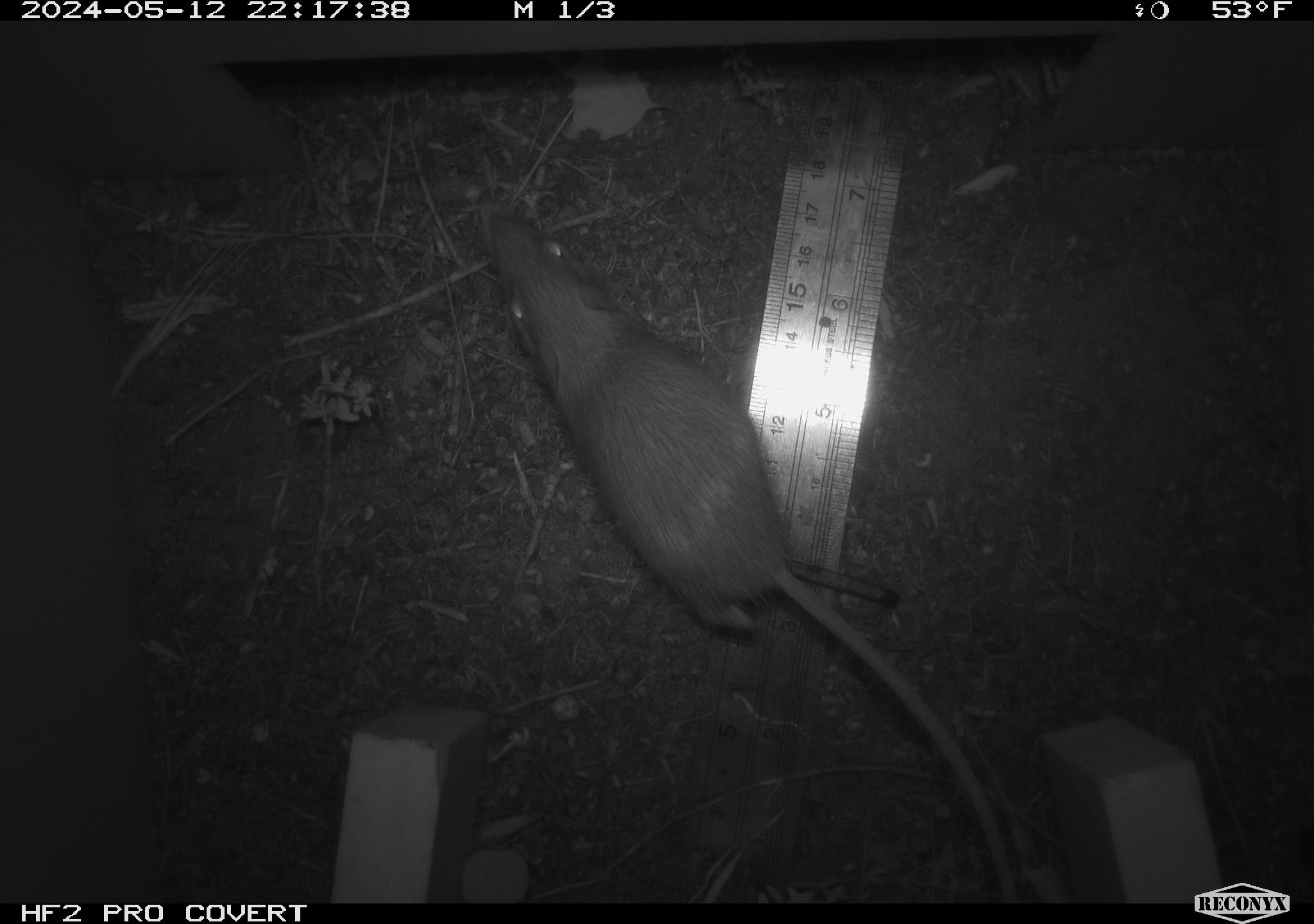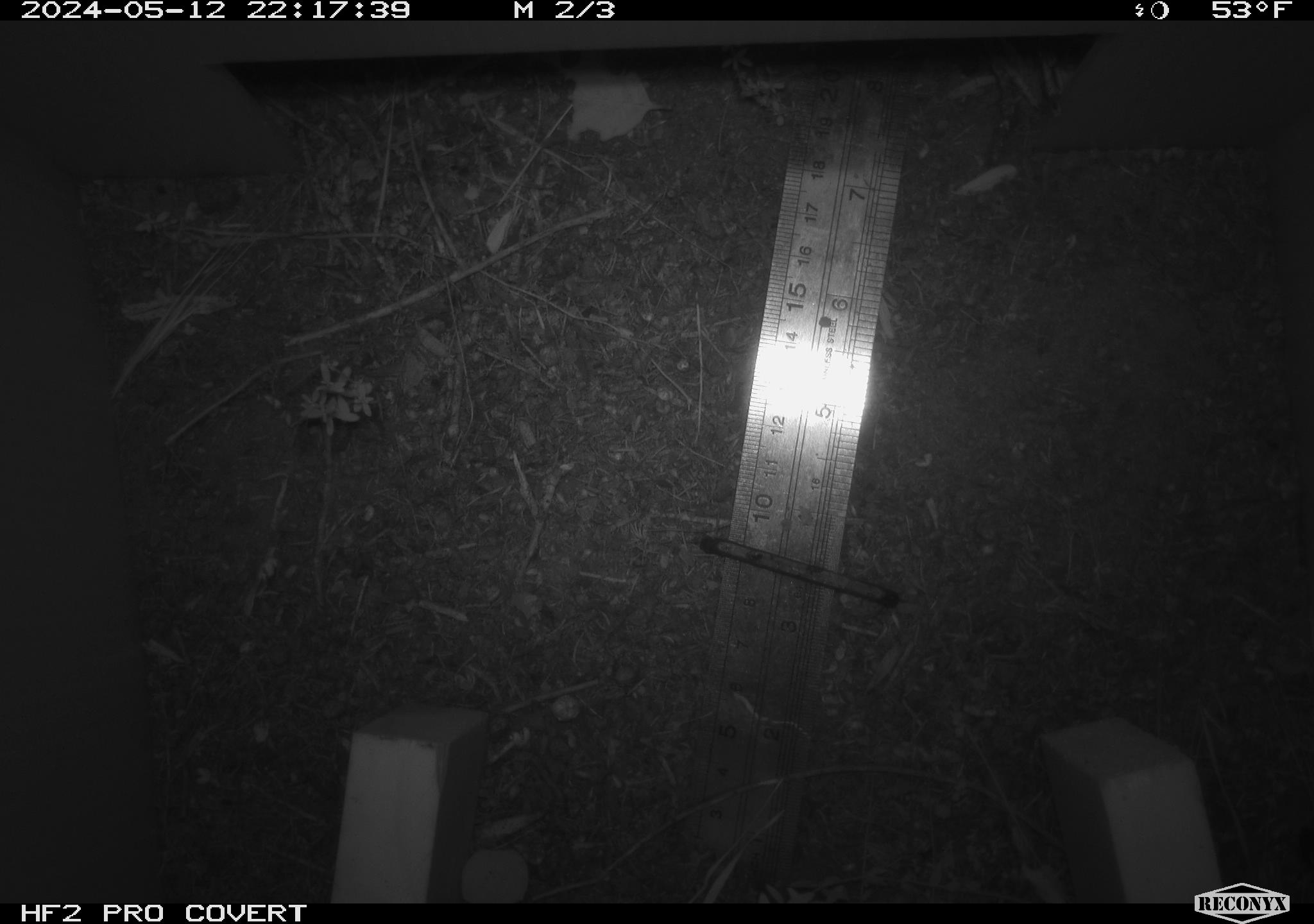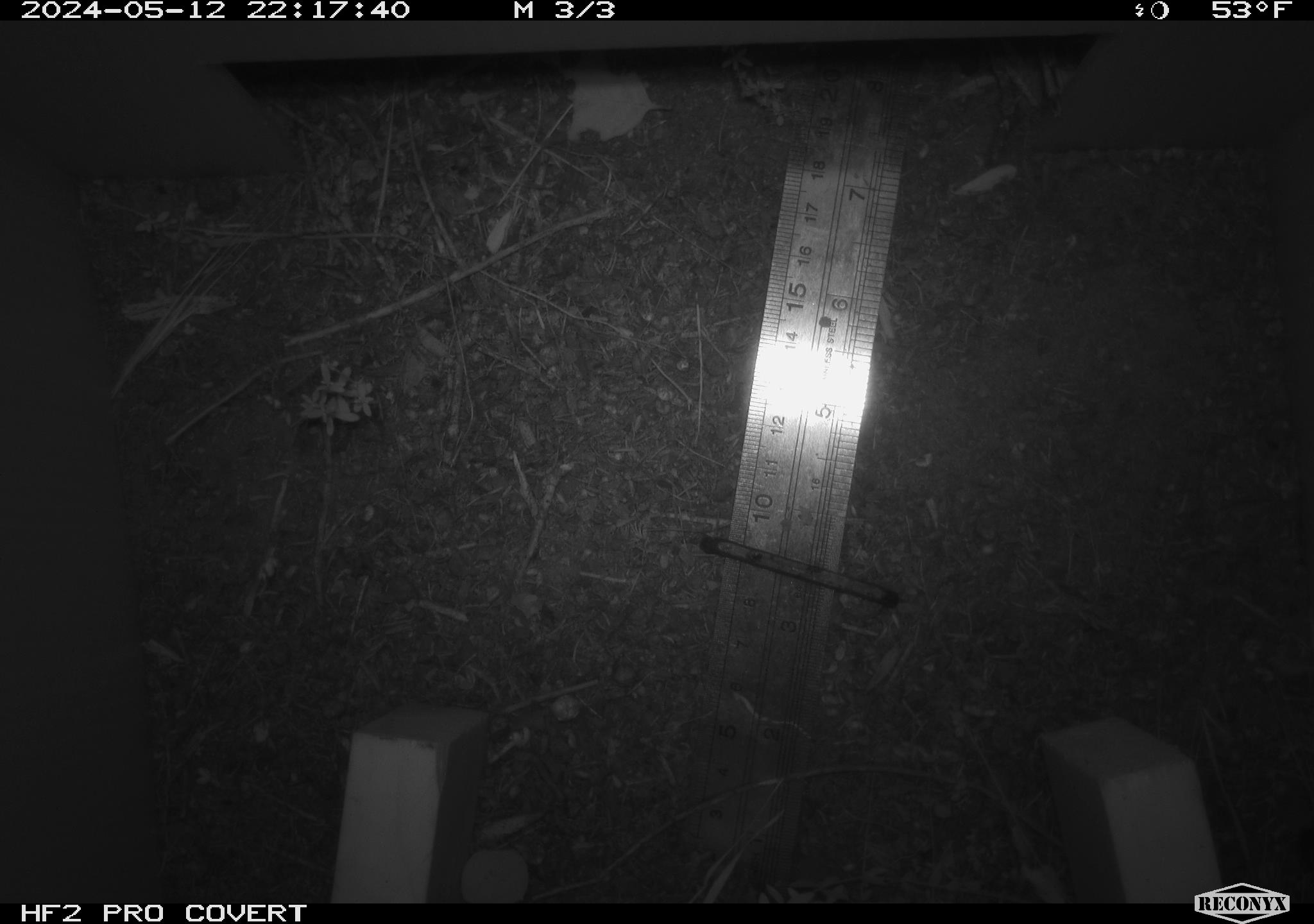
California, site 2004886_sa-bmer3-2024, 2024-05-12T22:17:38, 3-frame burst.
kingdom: Animalia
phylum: Chordata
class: Mammalia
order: Rodentia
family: Heteromyidae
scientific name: Heteromyidae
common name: kangaroo rats and pocket mice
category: heteromyidae family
Heteromyidae family (kangaroo rats and pocket mice) (Heteromyidae).